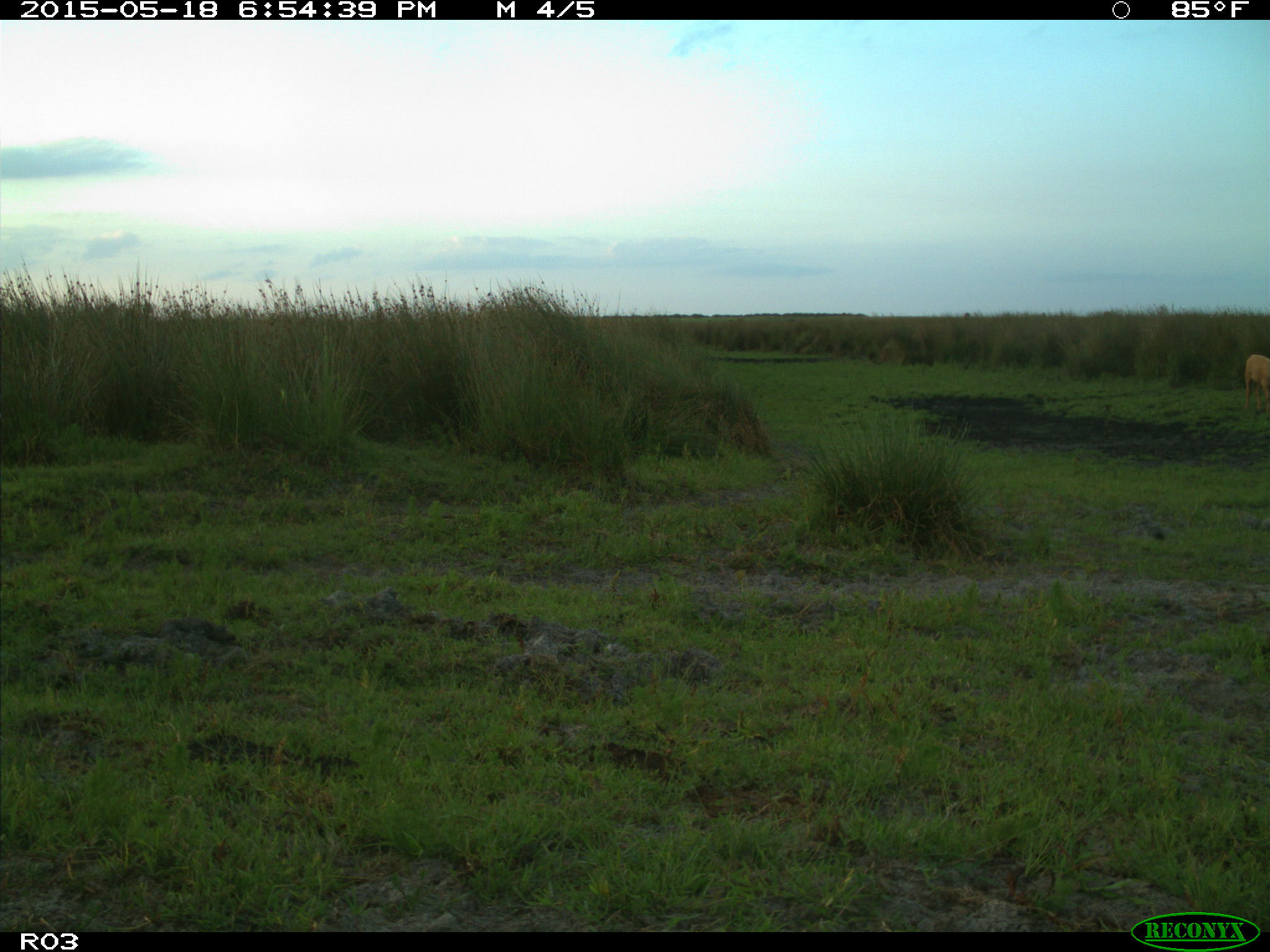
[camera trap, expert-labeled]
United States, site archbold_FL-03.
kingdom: Animalia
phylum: Chordata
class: Mammalia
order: Artiodactyla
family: Bovidae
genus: Bos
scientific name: Bos taurus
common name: domestic cow